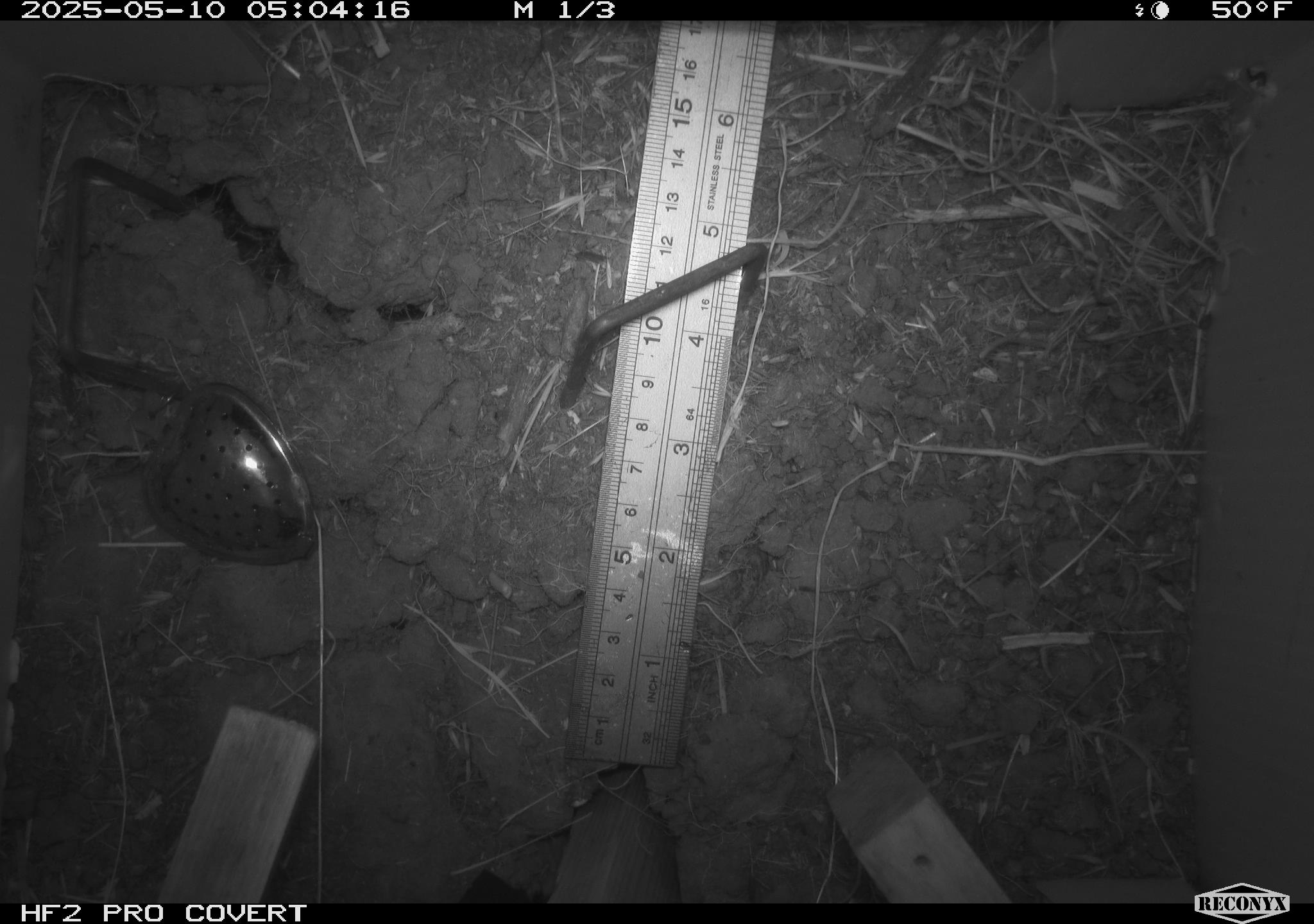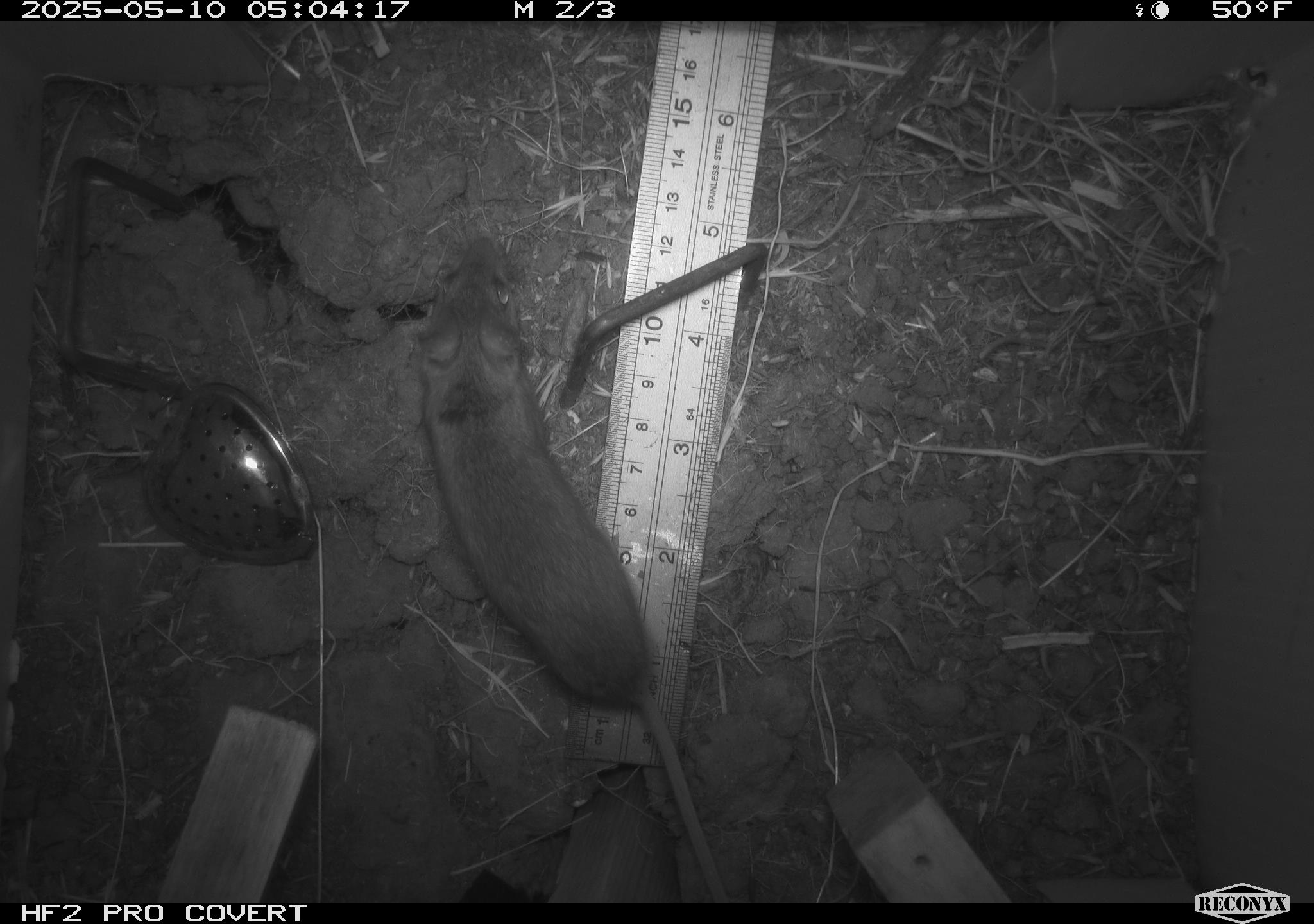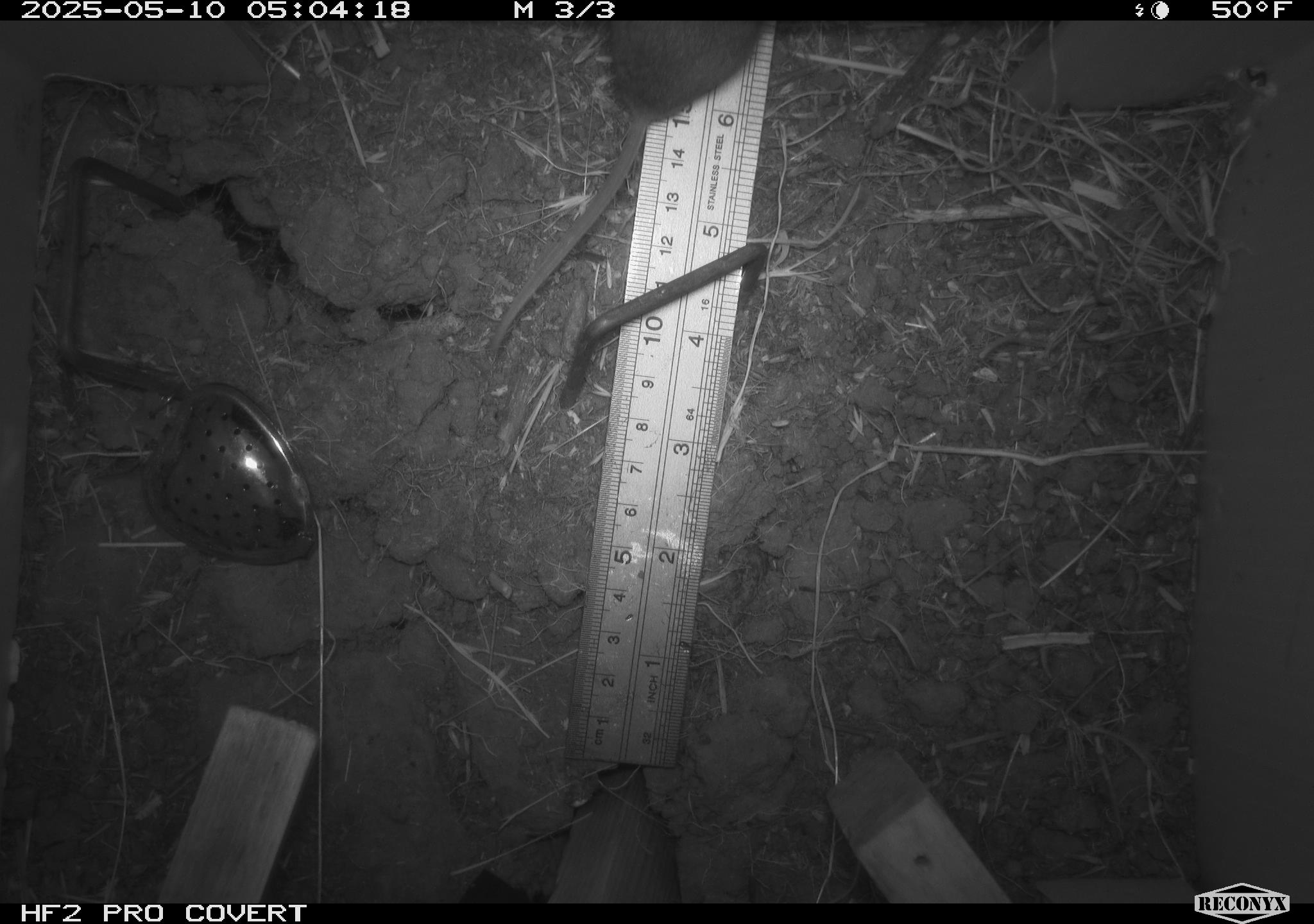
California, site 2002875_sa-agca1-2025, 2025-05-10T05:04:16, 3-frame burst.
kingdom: Animalia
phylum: Chordata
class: Mammalia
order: Rodentia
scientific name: Rodentia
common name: mouse species